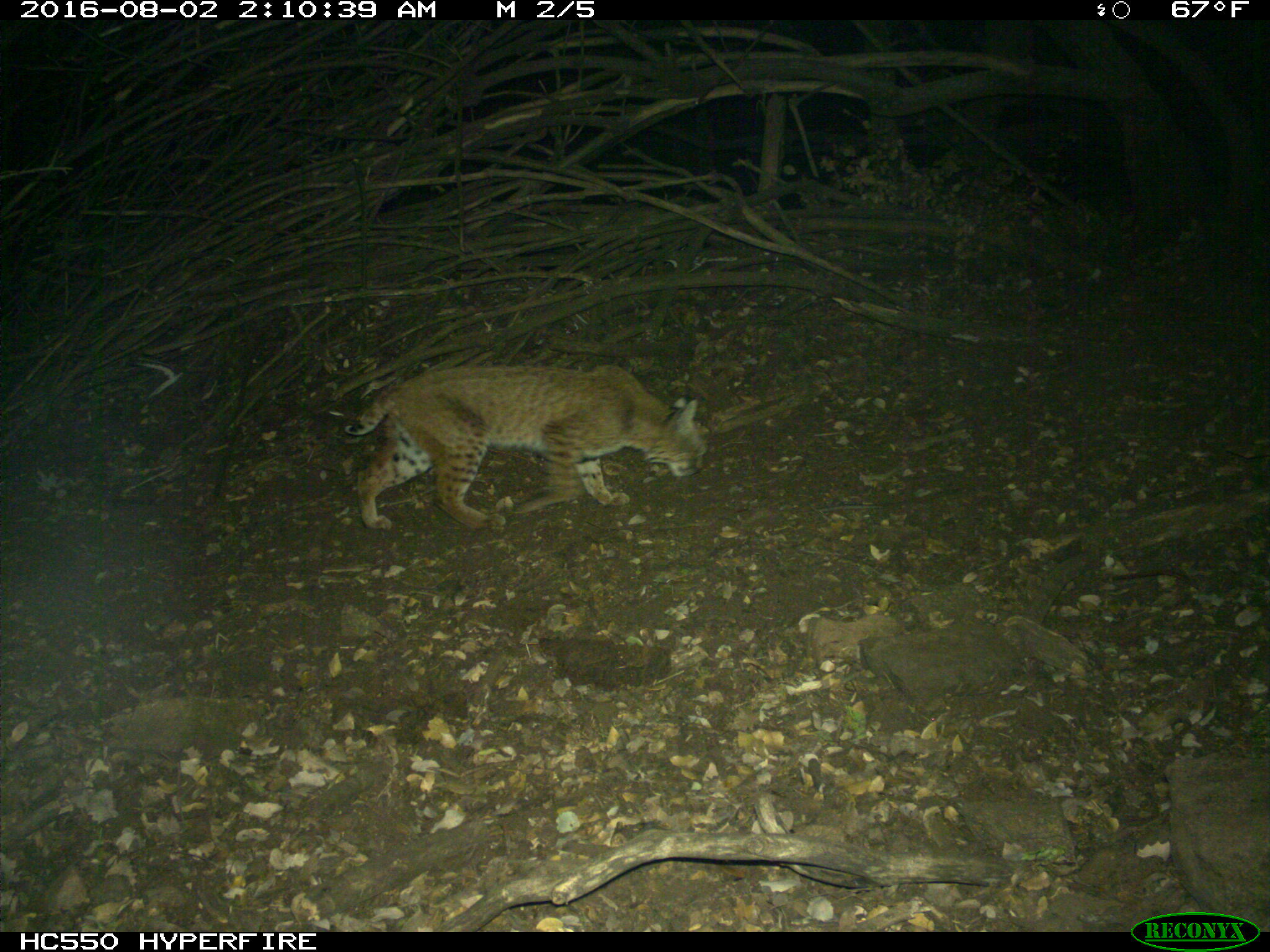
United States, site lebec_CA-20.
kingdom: Animalia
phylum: Chordata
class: Mammalia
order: Carnivora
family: Felidae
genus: Lynx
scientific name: Lynx rufus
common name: bobcat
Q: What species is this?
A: Lynx rufus (bobcat).